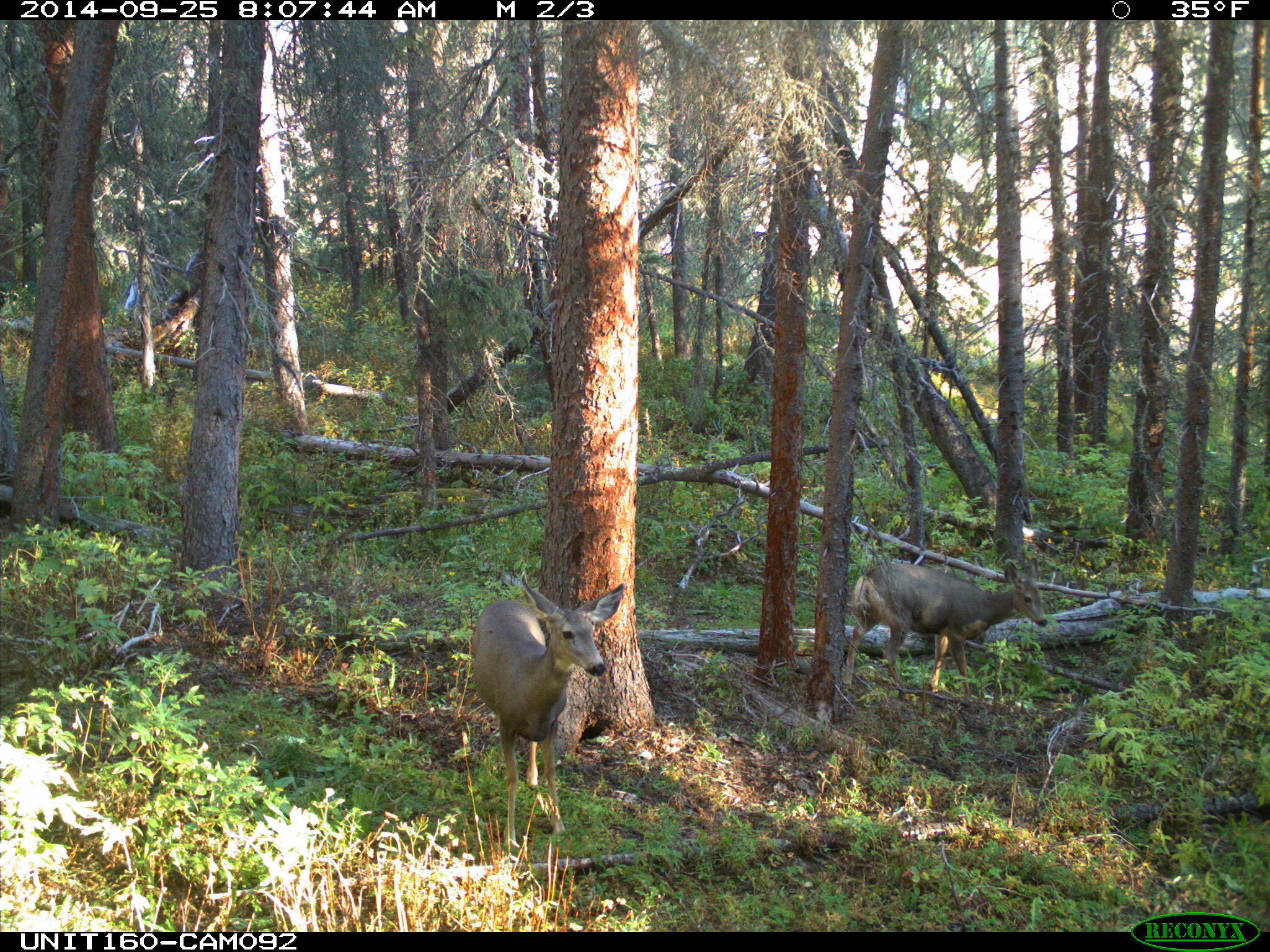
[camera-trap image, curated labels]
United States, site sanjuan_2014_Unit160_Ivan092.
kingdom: Animalia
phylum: Chordata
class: Mammalia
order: Artiodactyla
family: Cervidae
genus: Odocoileus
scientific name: Odocoileus hemionus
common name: mule deer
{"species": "Odocoileus hemionus (mule deer)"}